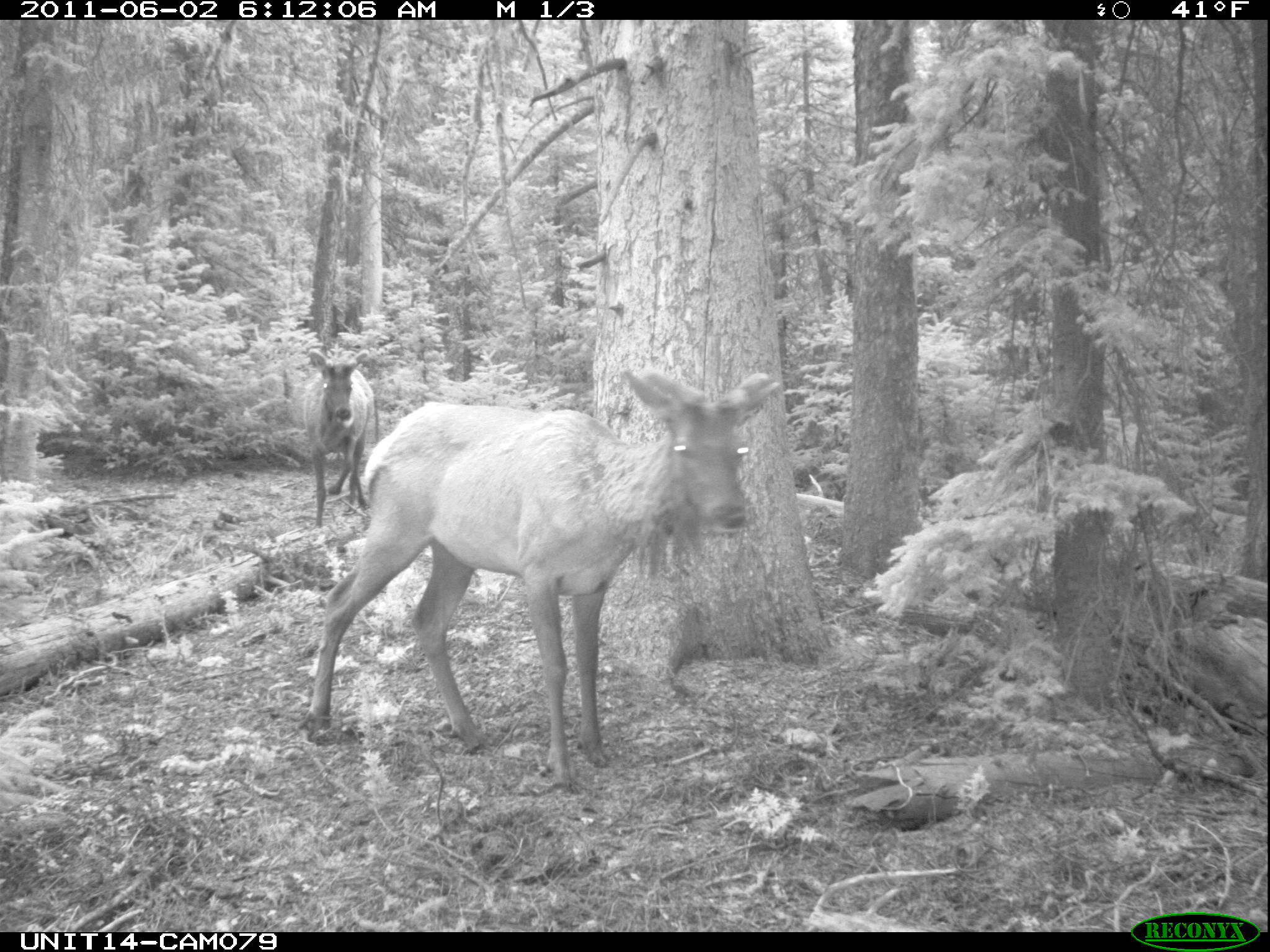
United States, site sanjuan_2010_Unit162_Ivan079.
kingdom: Animalia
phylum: Chordata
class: Mammalia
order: Artiodactyla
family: Cervidae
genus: Cervus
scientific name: Cervus elaphus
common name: red deer